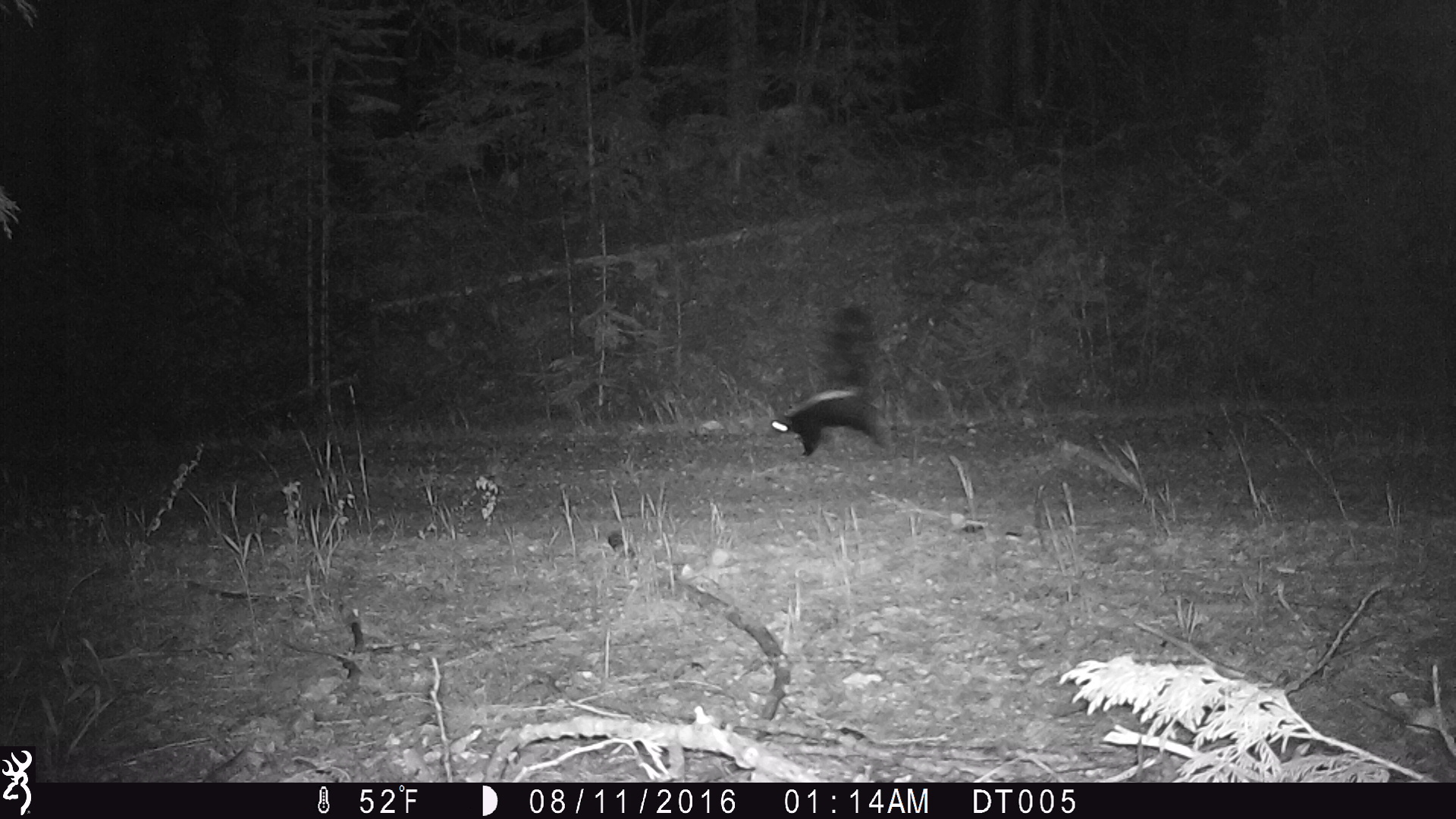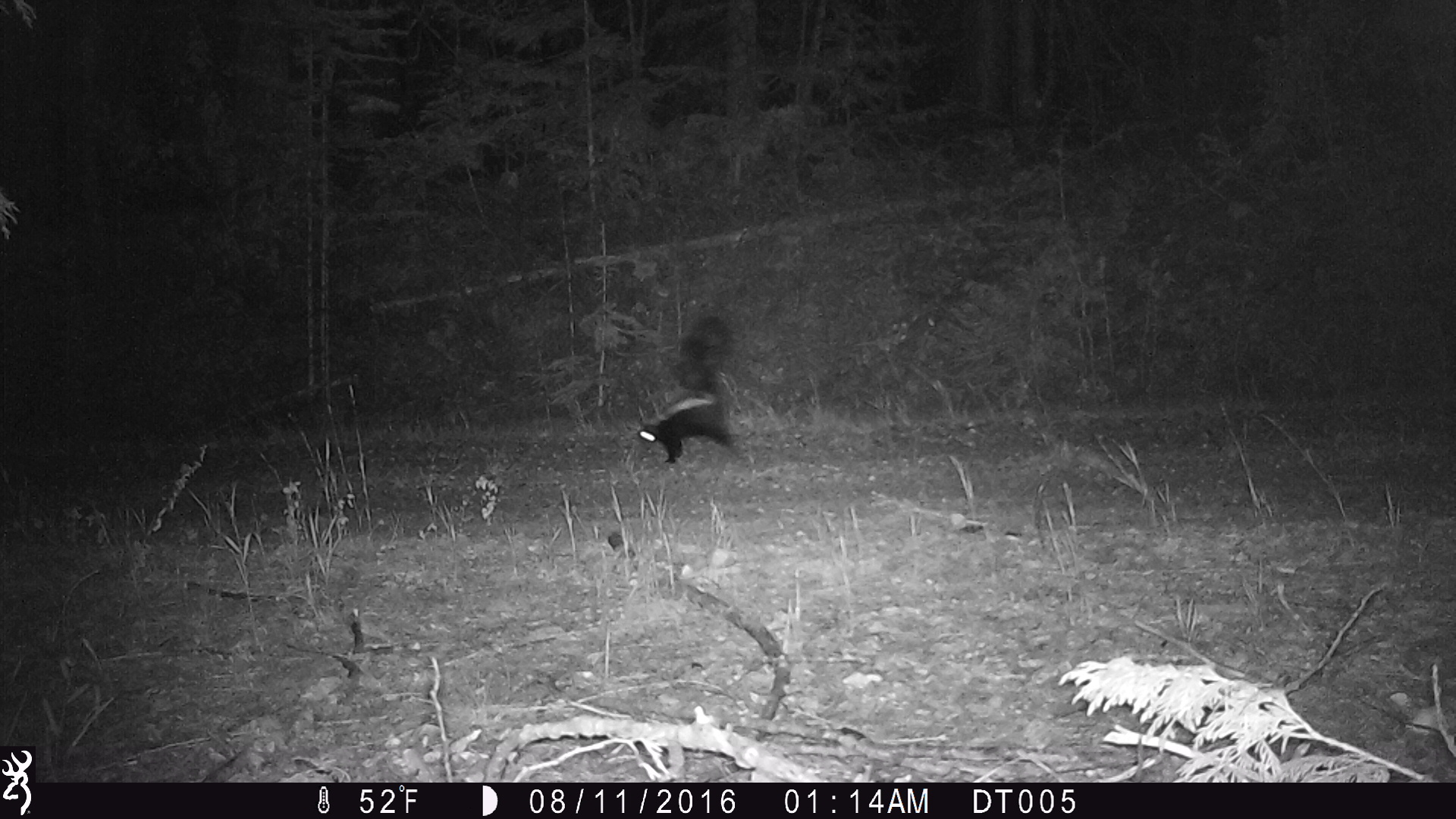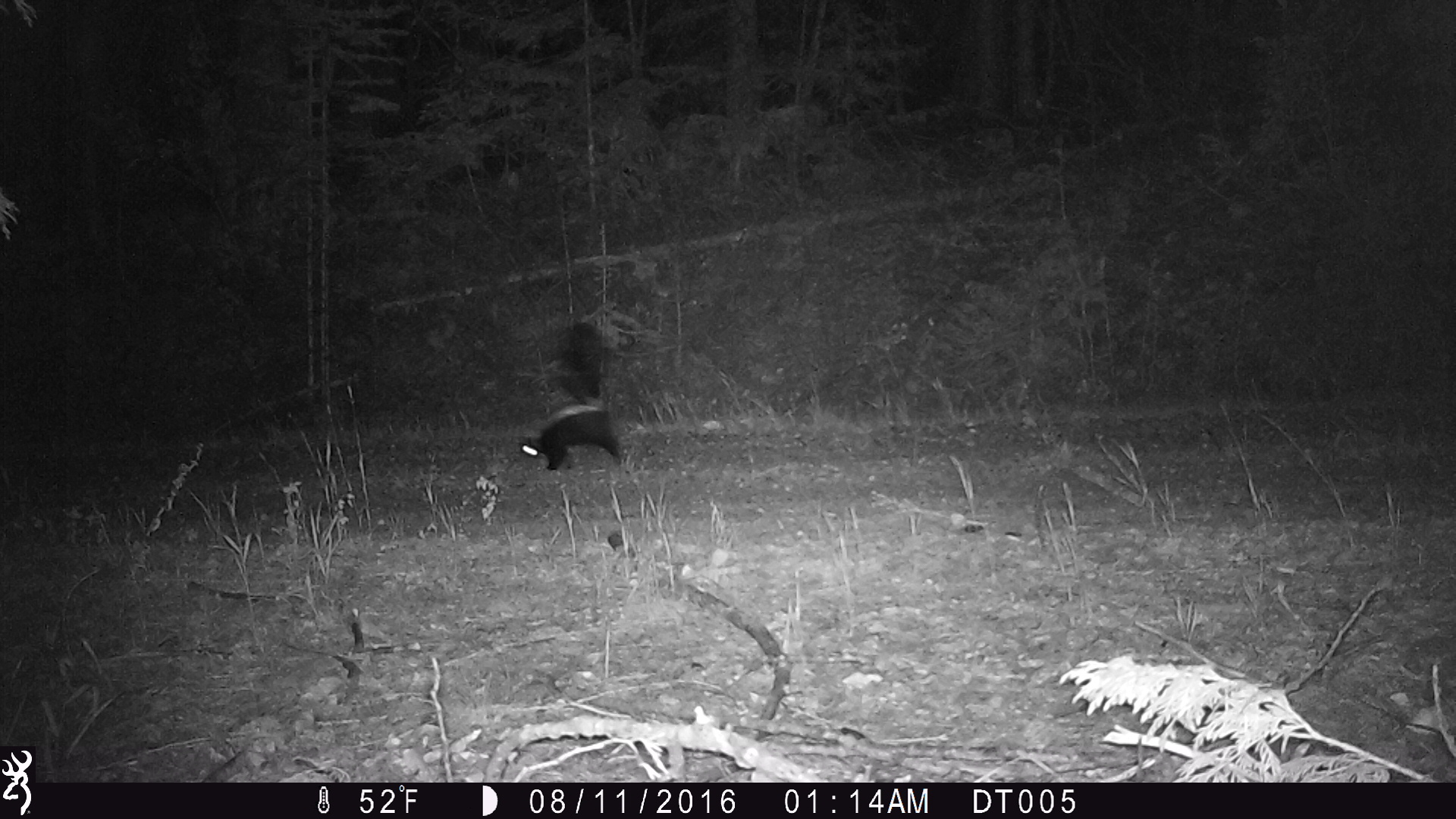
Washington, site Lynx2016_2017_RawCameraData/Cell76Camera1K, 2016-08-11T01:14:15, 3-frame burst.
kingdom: Animalia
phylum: Chordata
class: Mammalia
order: Carnivora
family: Mephitidae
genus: Mephitis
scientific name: Mephitis mephitis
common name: striped skunk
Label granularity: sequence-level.